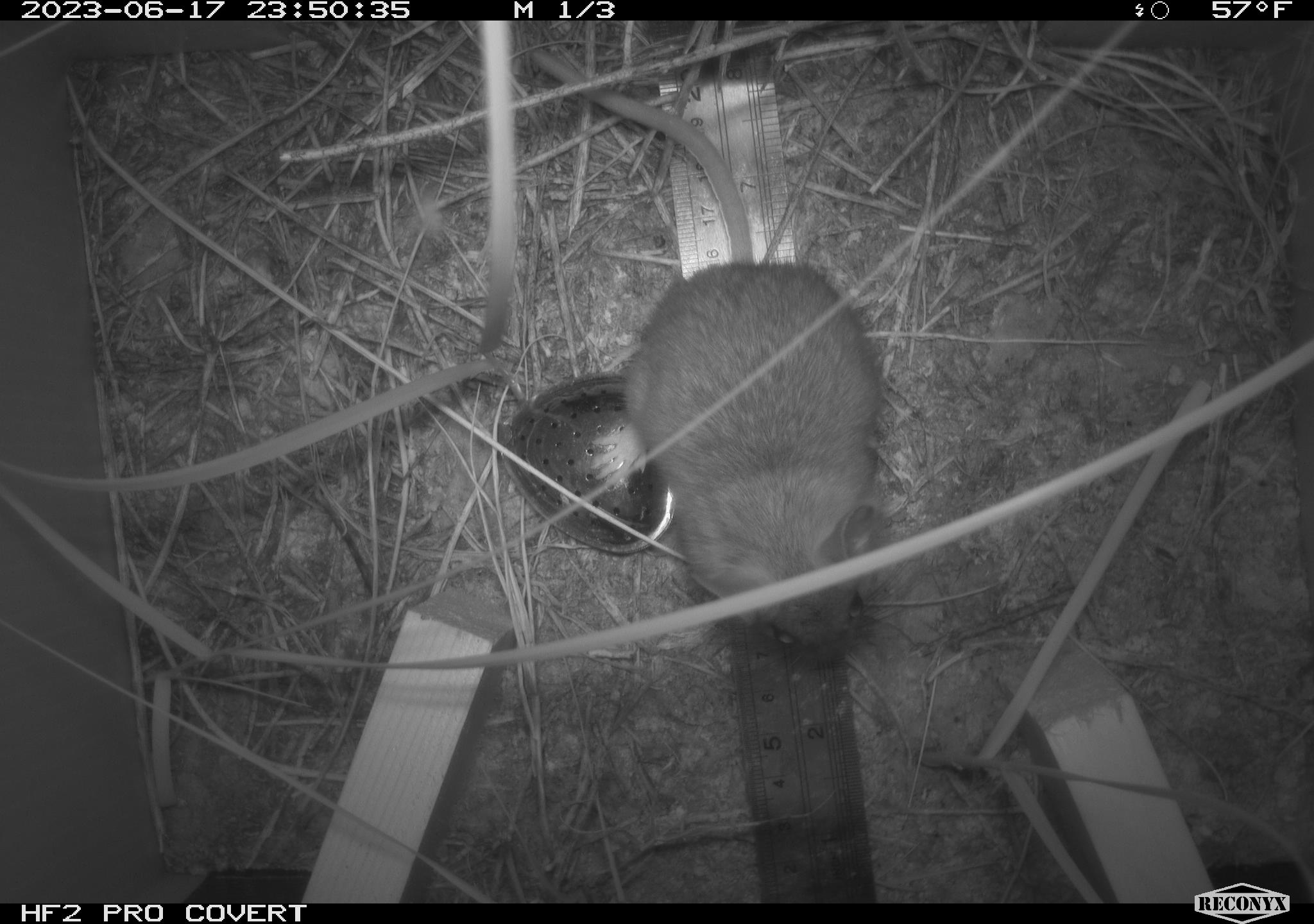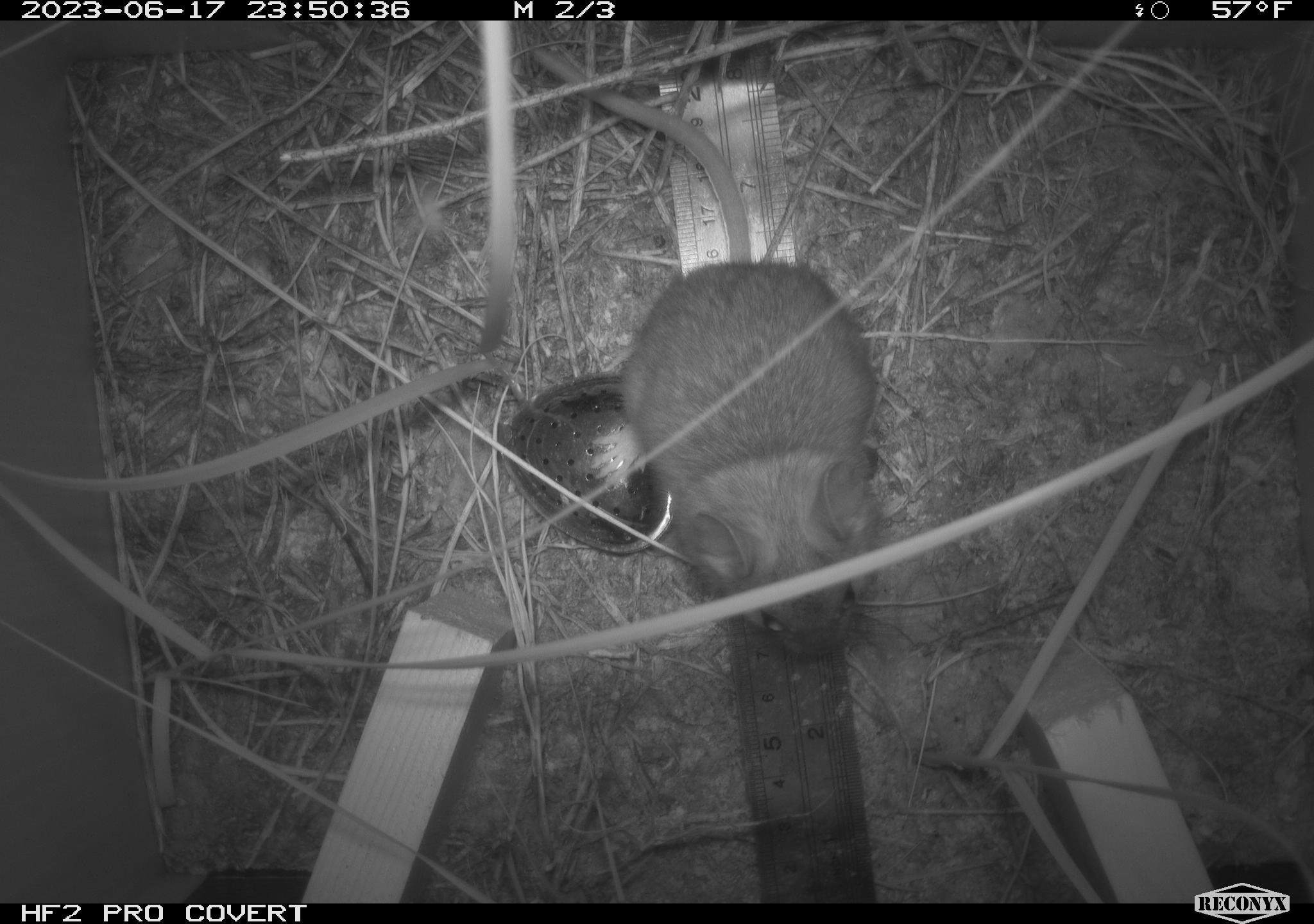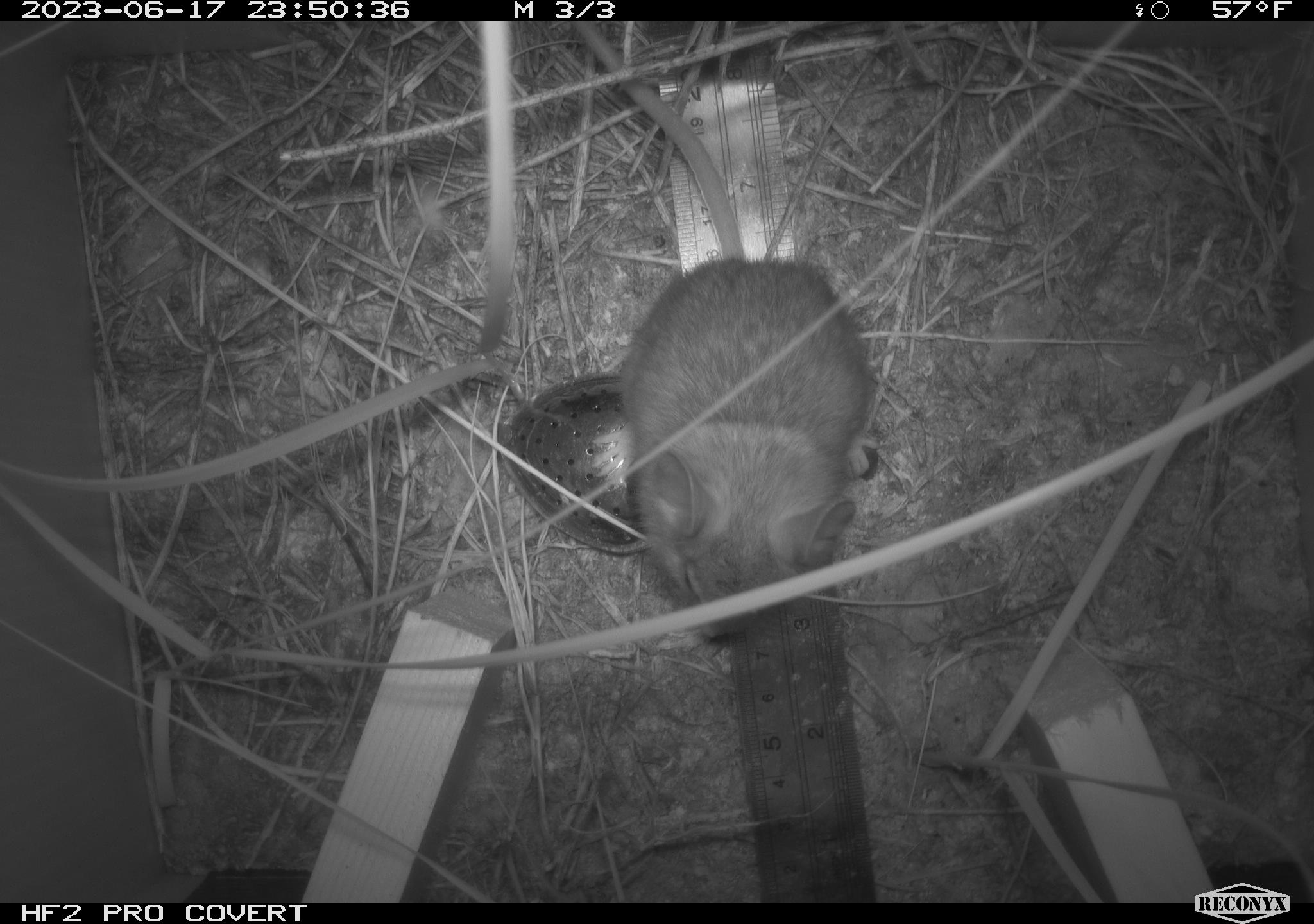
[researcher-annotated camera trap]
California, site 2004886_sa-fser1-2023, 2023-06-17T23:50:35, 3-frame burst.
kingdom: Animalia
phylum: Chordata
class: Mammalia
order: Rodentia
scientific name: Rodentia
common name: mouse species